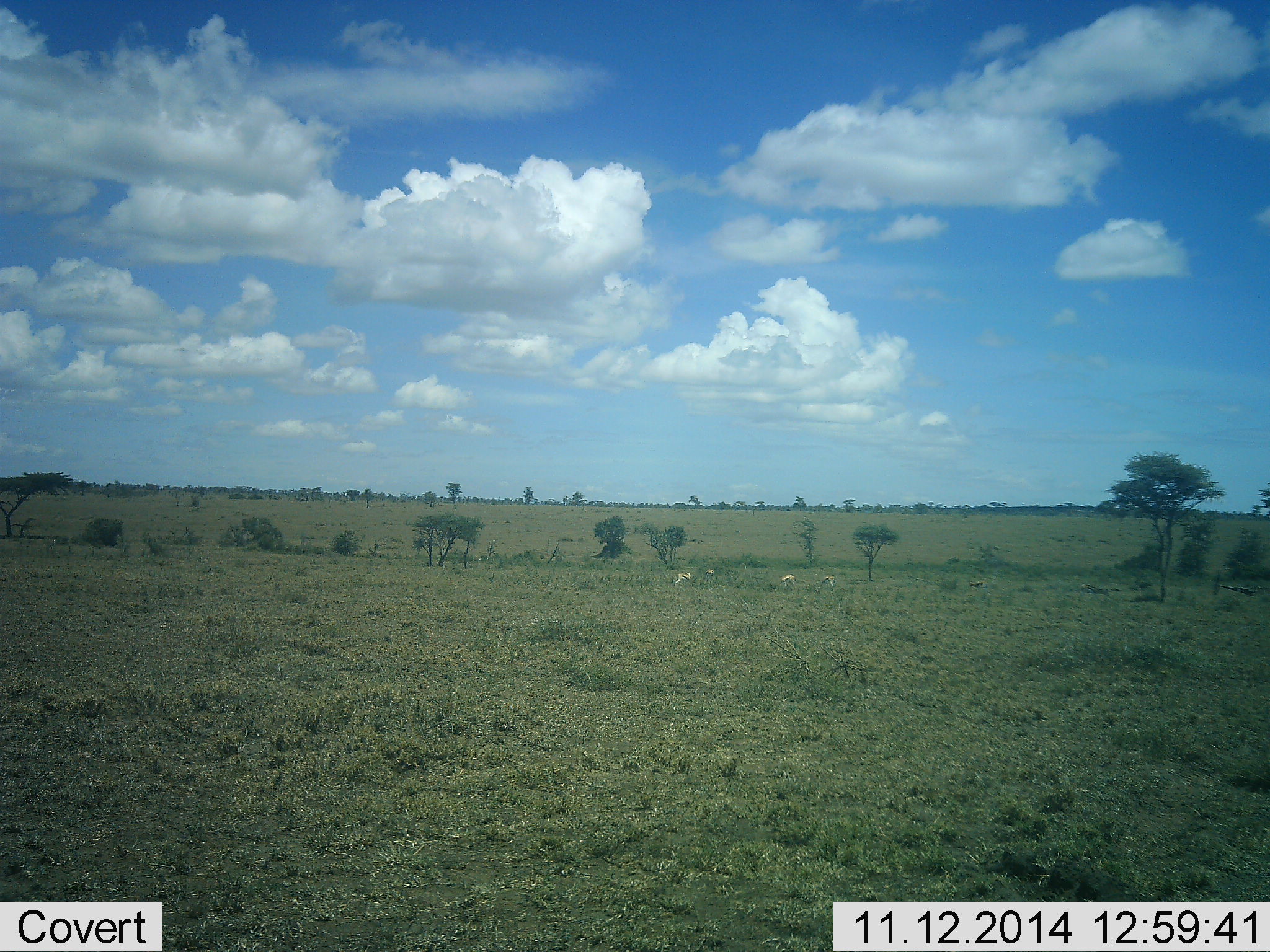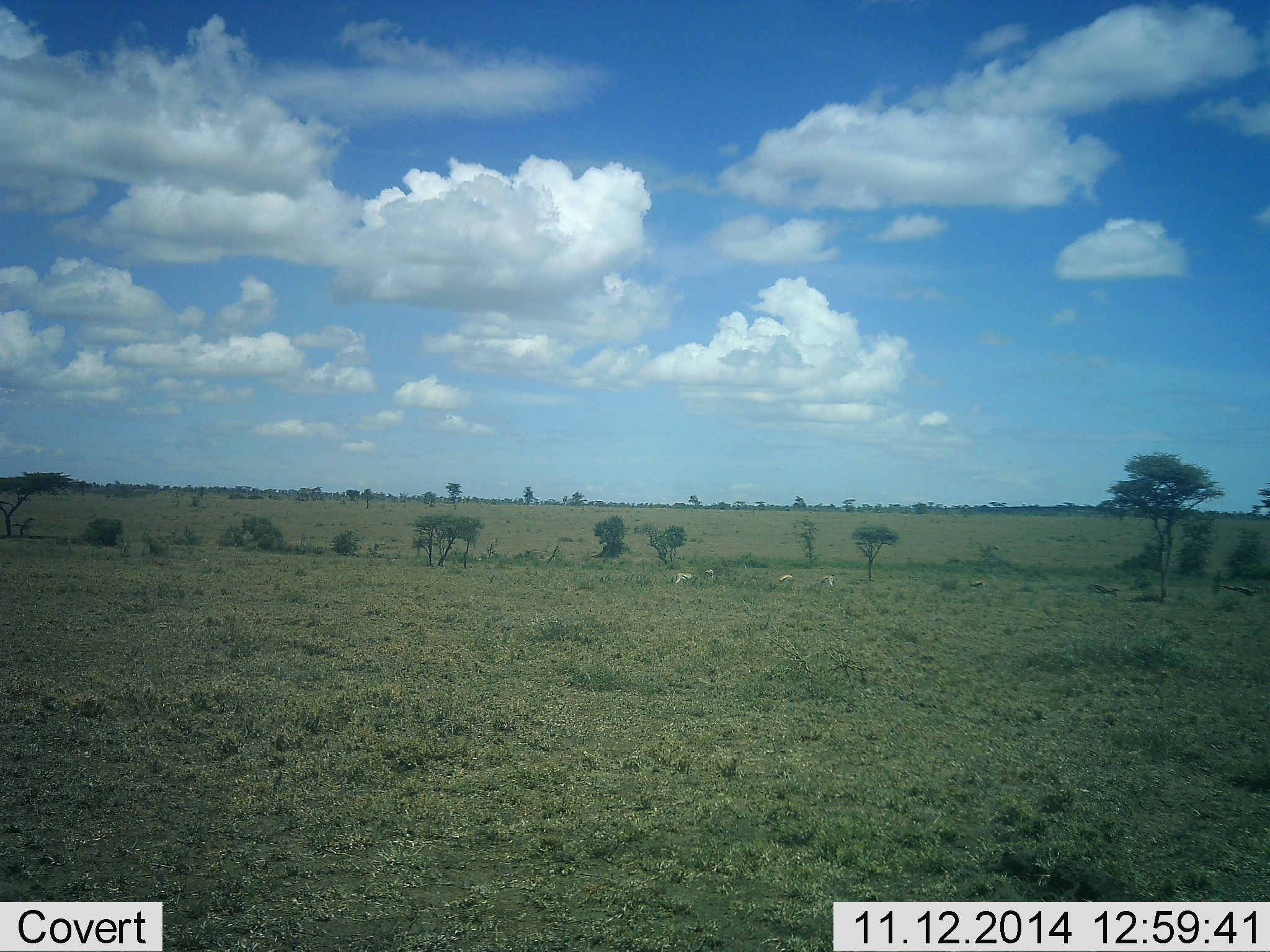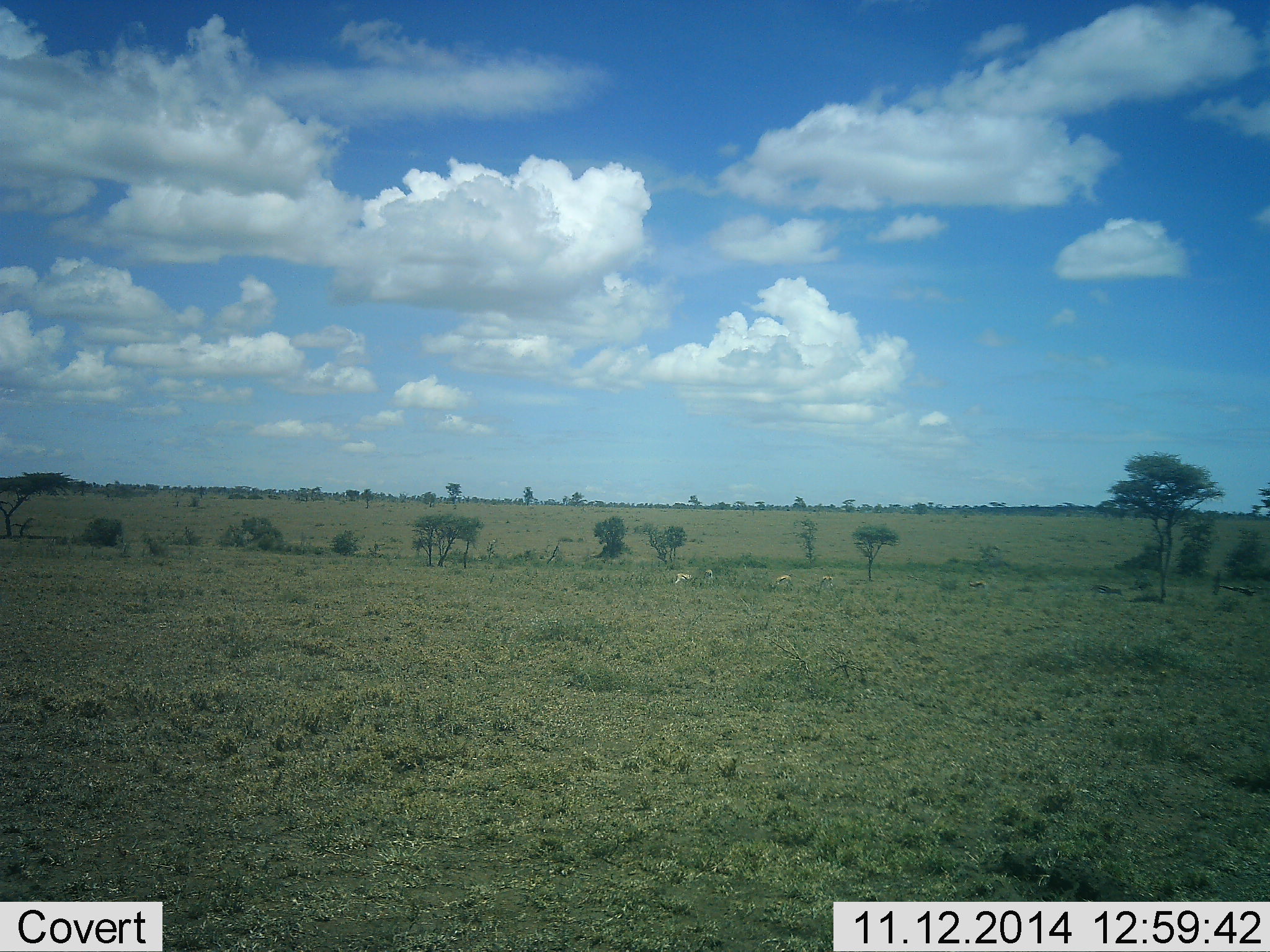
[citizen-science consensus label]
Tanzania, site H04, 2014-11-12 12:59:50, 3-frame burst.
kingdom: Animalia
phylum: Chordata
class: Mammalia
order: Artiodactyla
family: Bovidae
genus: Eudorcas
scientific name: Eudorcas thomsonii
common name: thomson's gazelle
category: gazellethomsons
Gazellethomsons (thomson's gazelle) (Eudorcas thomsonii), count 4. Behavior (volunteer vote fractions): standing 67%, resting 0%, moving 0%, interacting 0%. Young present (vote fraction): 0%. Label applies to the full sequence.